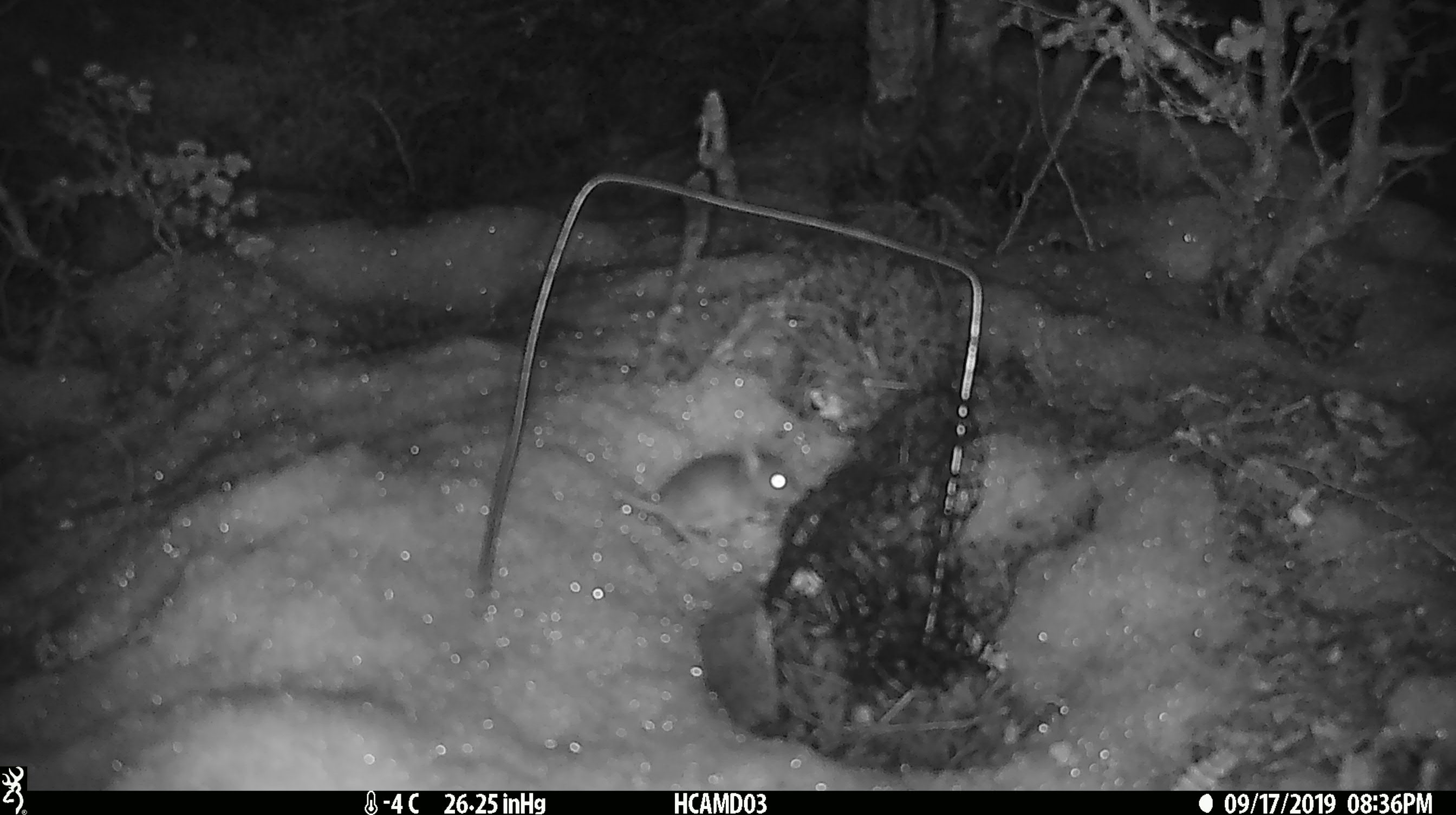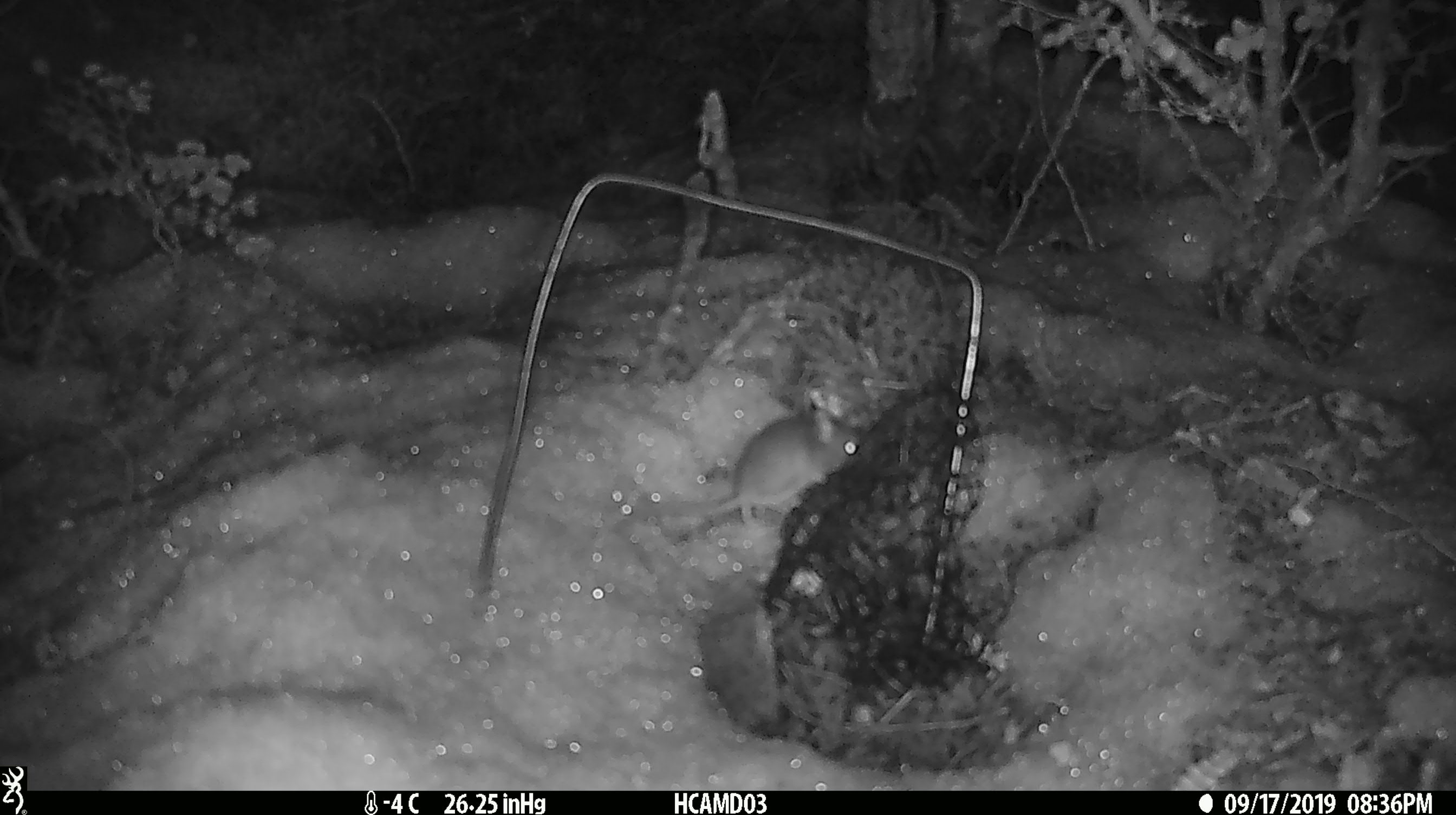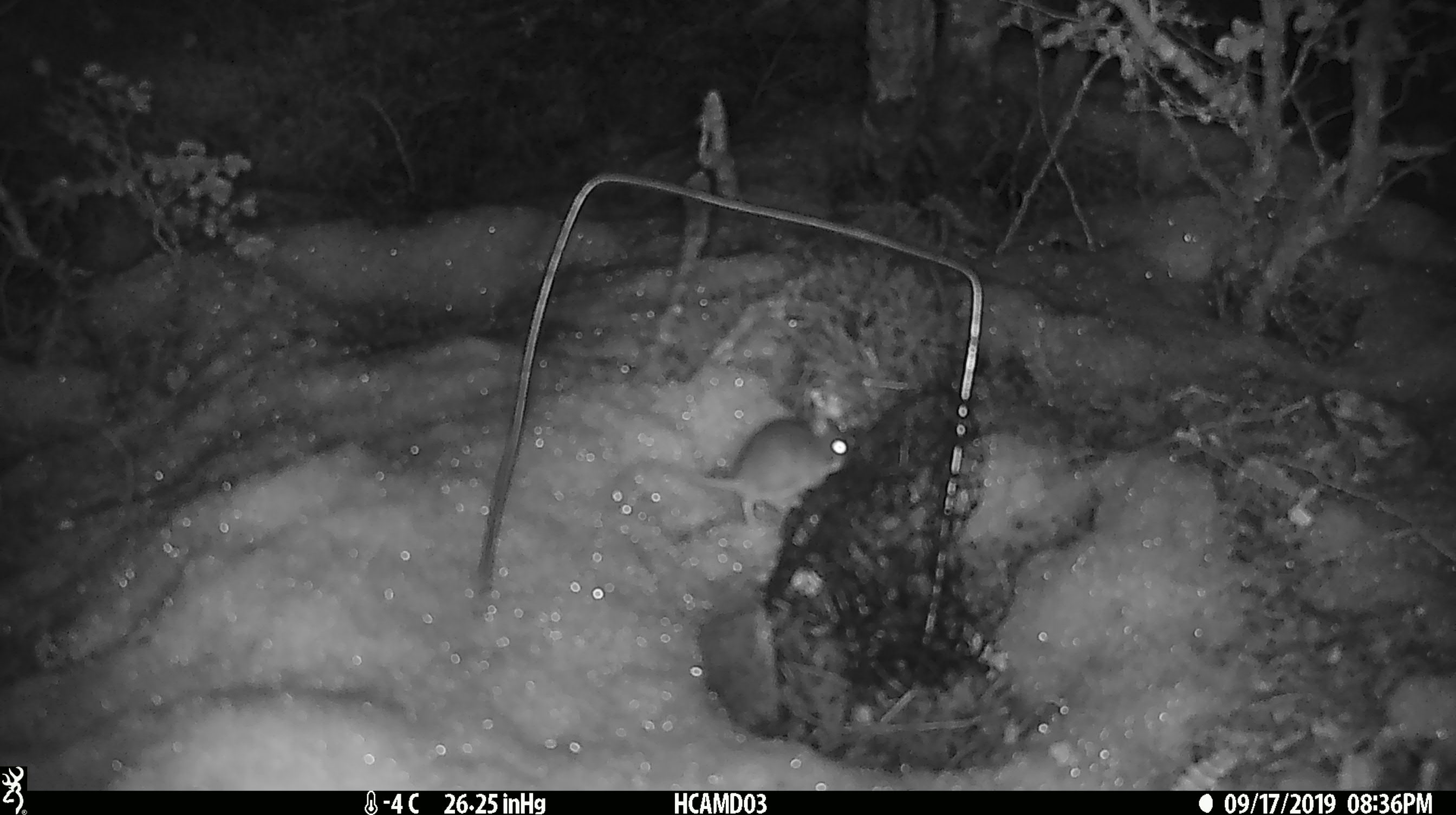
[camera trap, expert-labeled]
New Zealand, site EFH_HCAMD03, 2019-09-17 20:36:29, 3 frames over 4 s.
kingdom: Animalia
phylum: Chordata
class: Mammalia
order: Rodentia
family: Muridae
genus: Mus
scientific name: Mus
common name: mouse